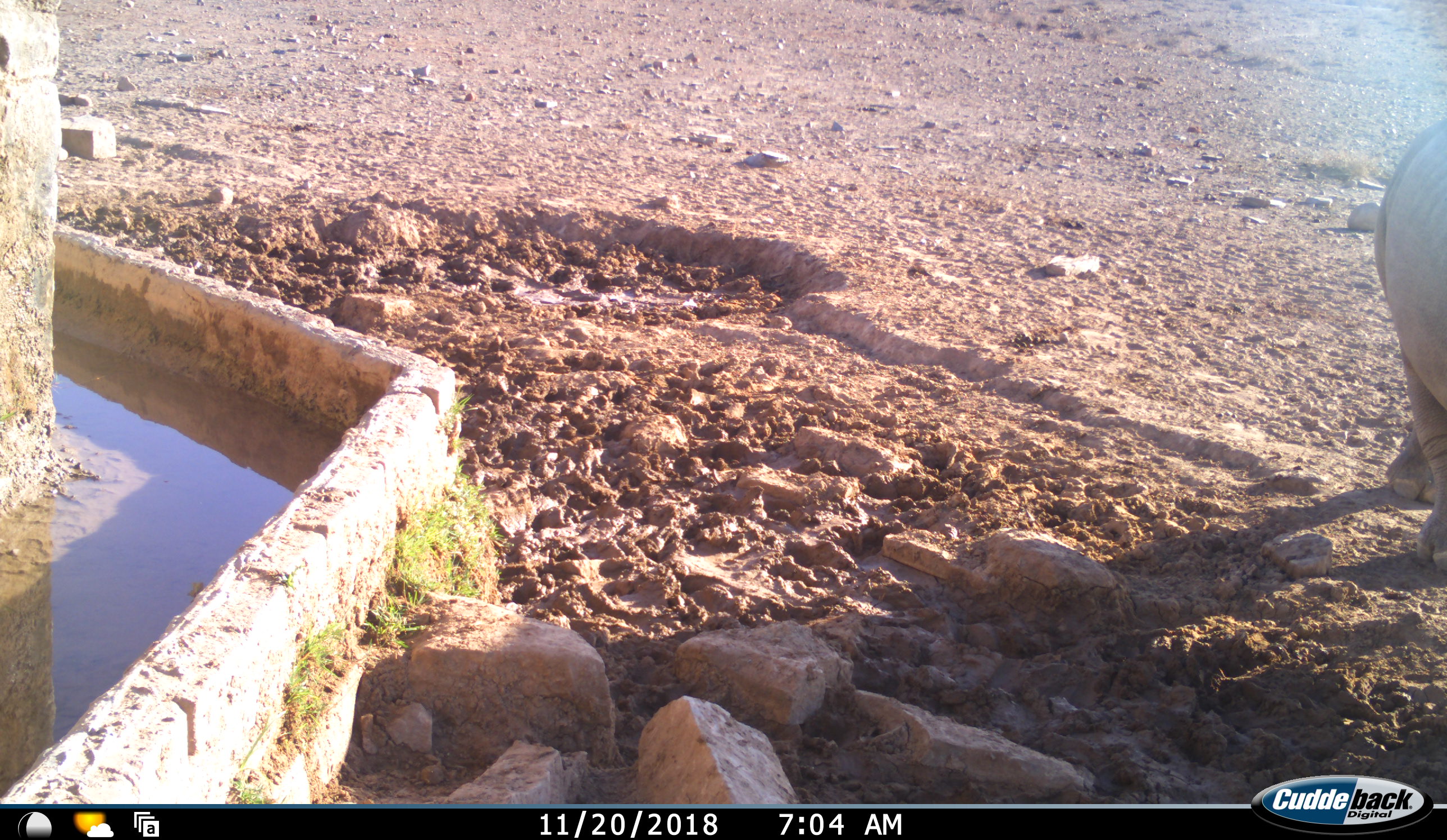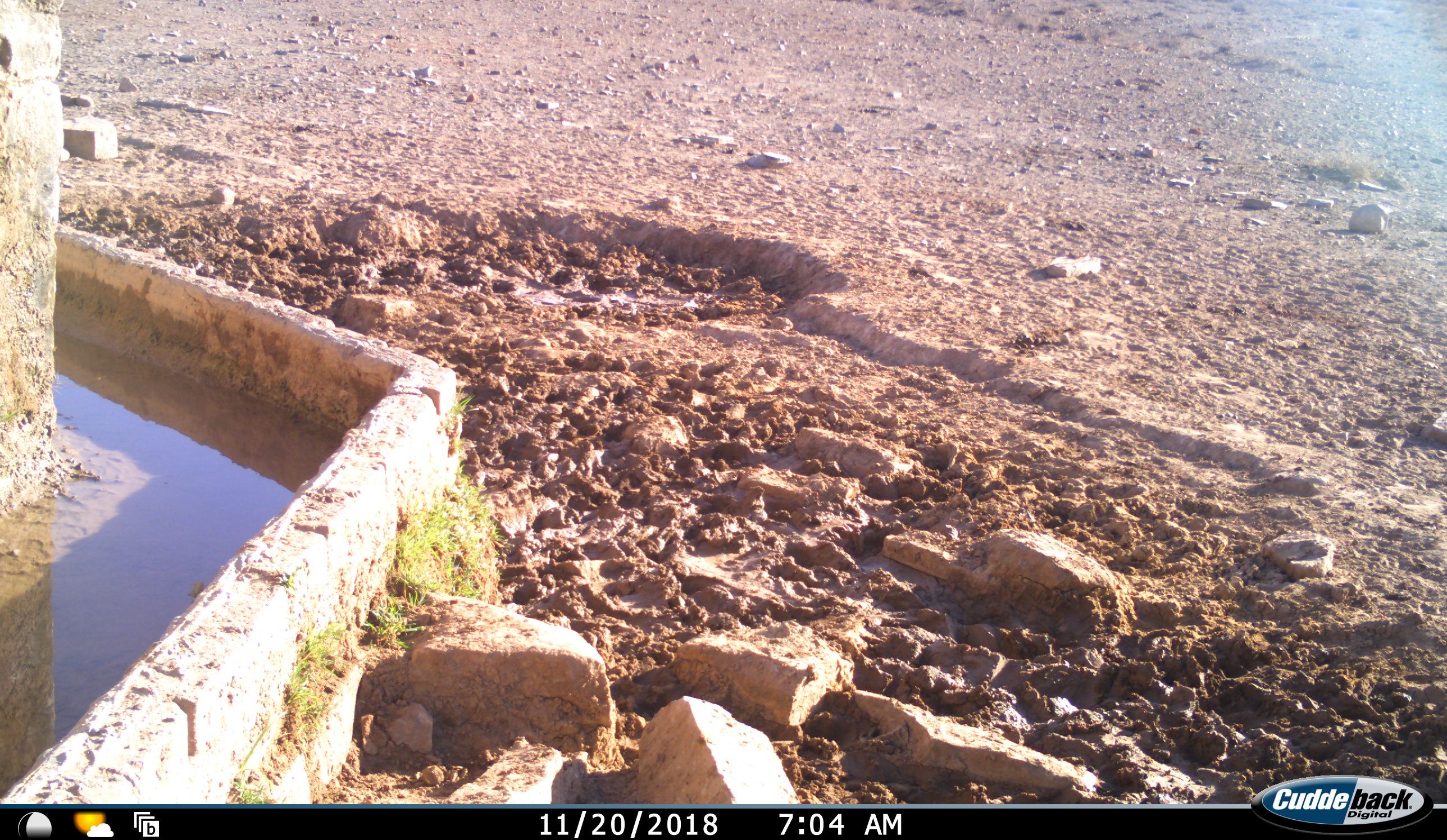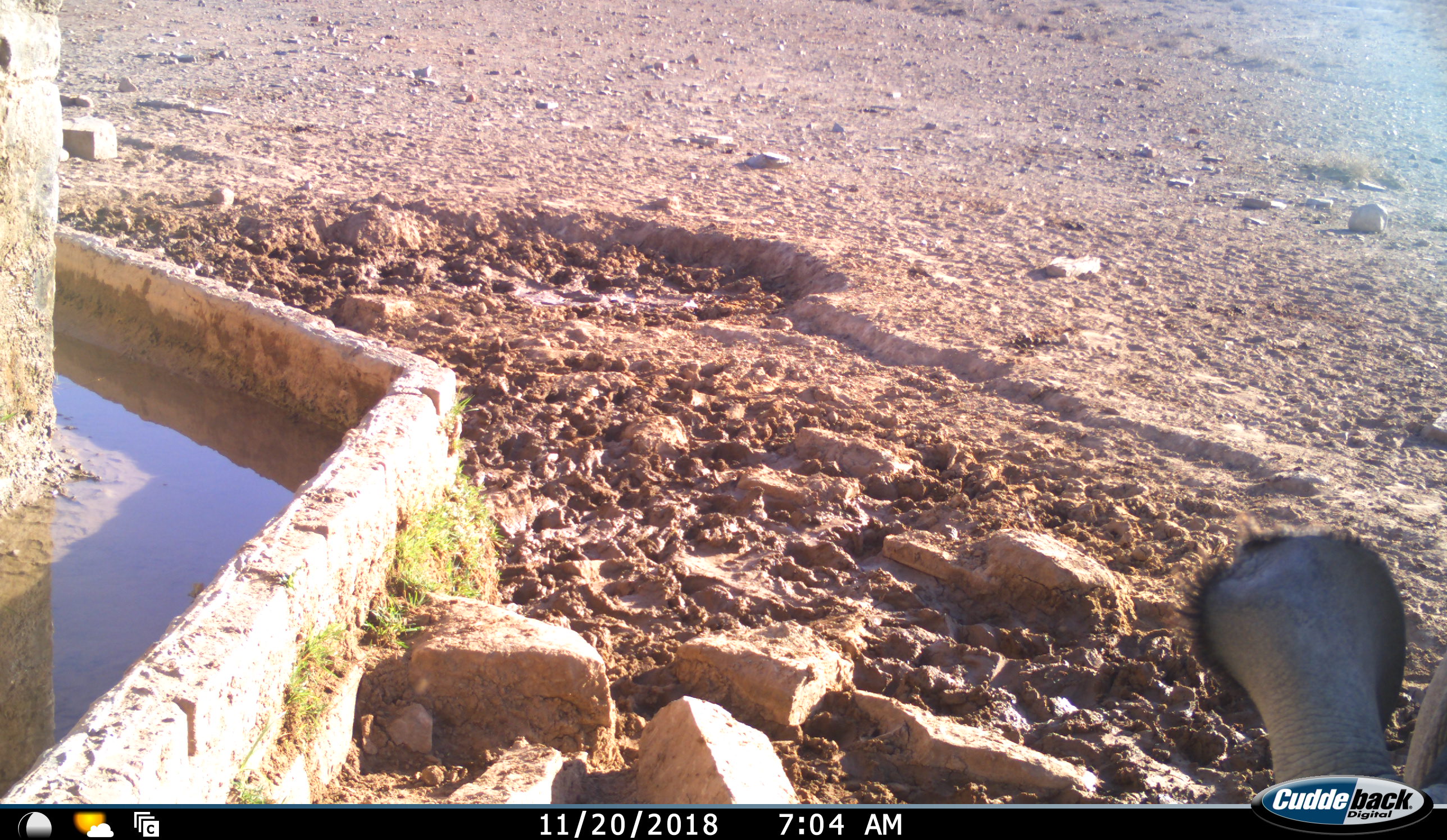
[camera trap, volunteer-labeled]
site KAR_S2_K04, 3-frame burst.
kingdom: Animalia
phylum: Chordata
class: Mammalia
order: Perissodactyla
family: Rhinocerotidae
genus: Diceros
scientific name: Diceros bicornis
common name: black rhinoceros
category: rhinocerosblack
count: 1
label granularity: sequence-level